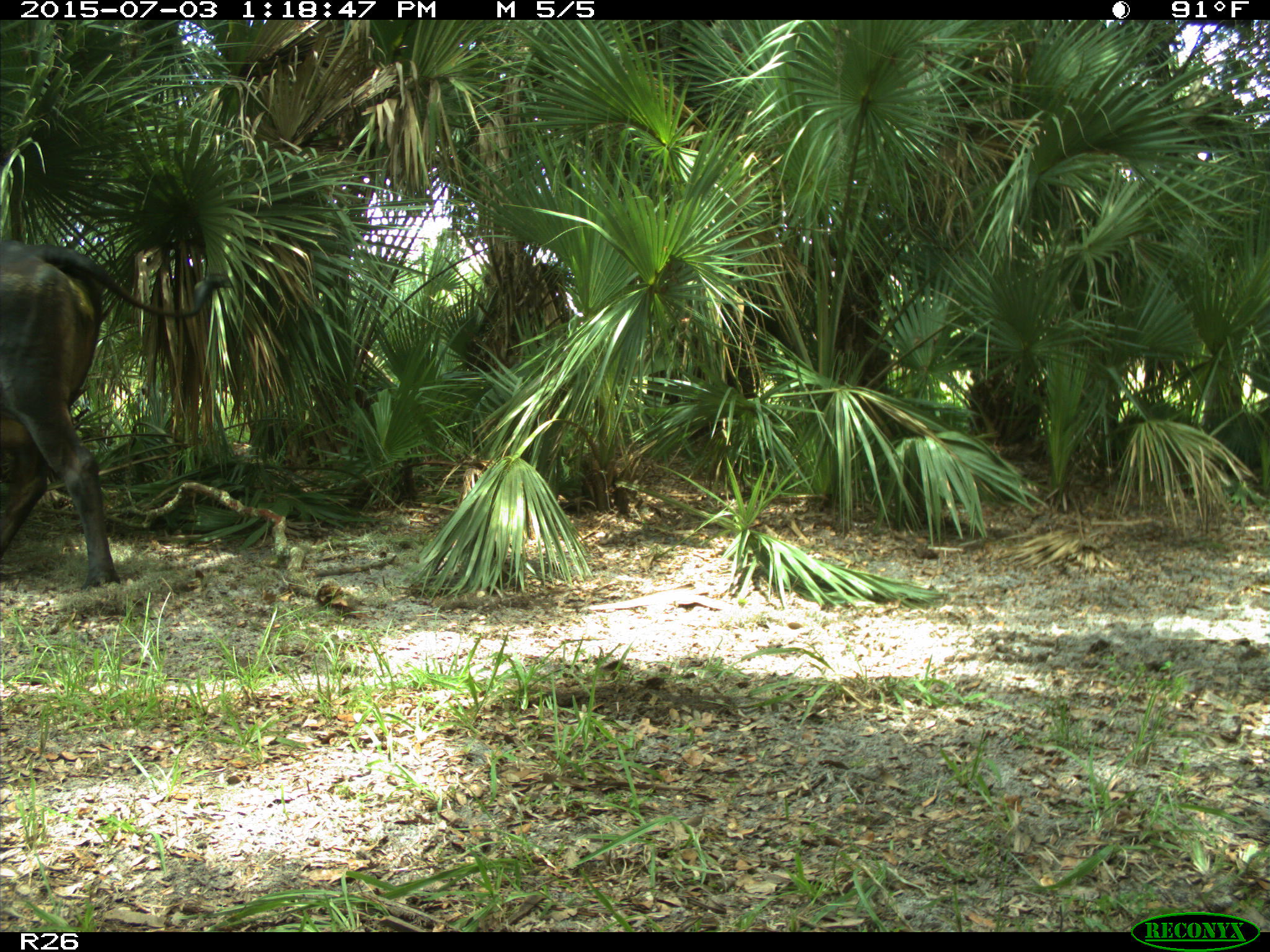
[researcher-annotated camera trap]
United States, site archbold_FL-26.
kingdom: Animalia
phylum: Chordata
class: Mammalia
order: Artiodactyla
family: Bovidae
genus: Bos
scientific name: Bos taurus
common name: domestic cow